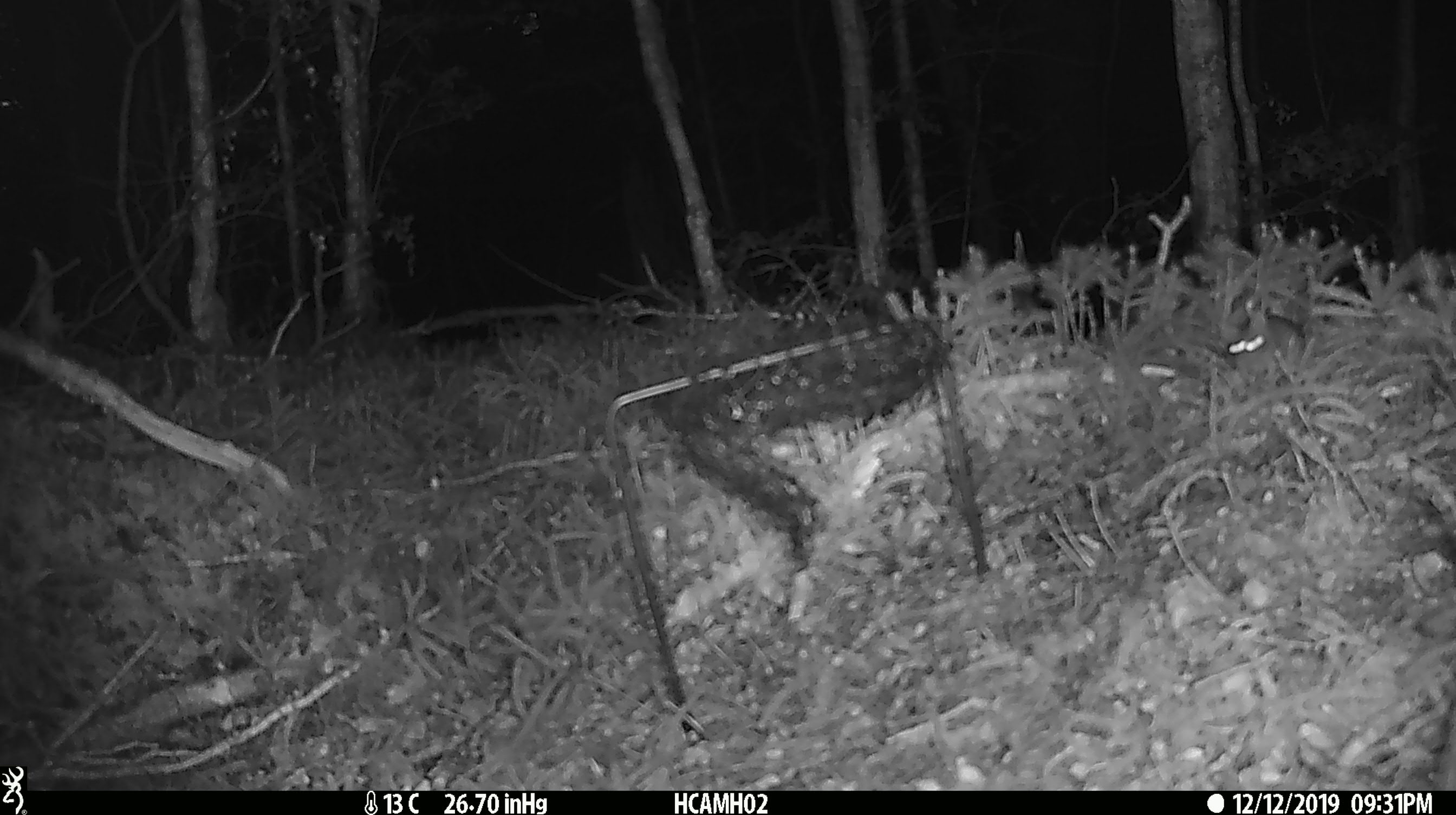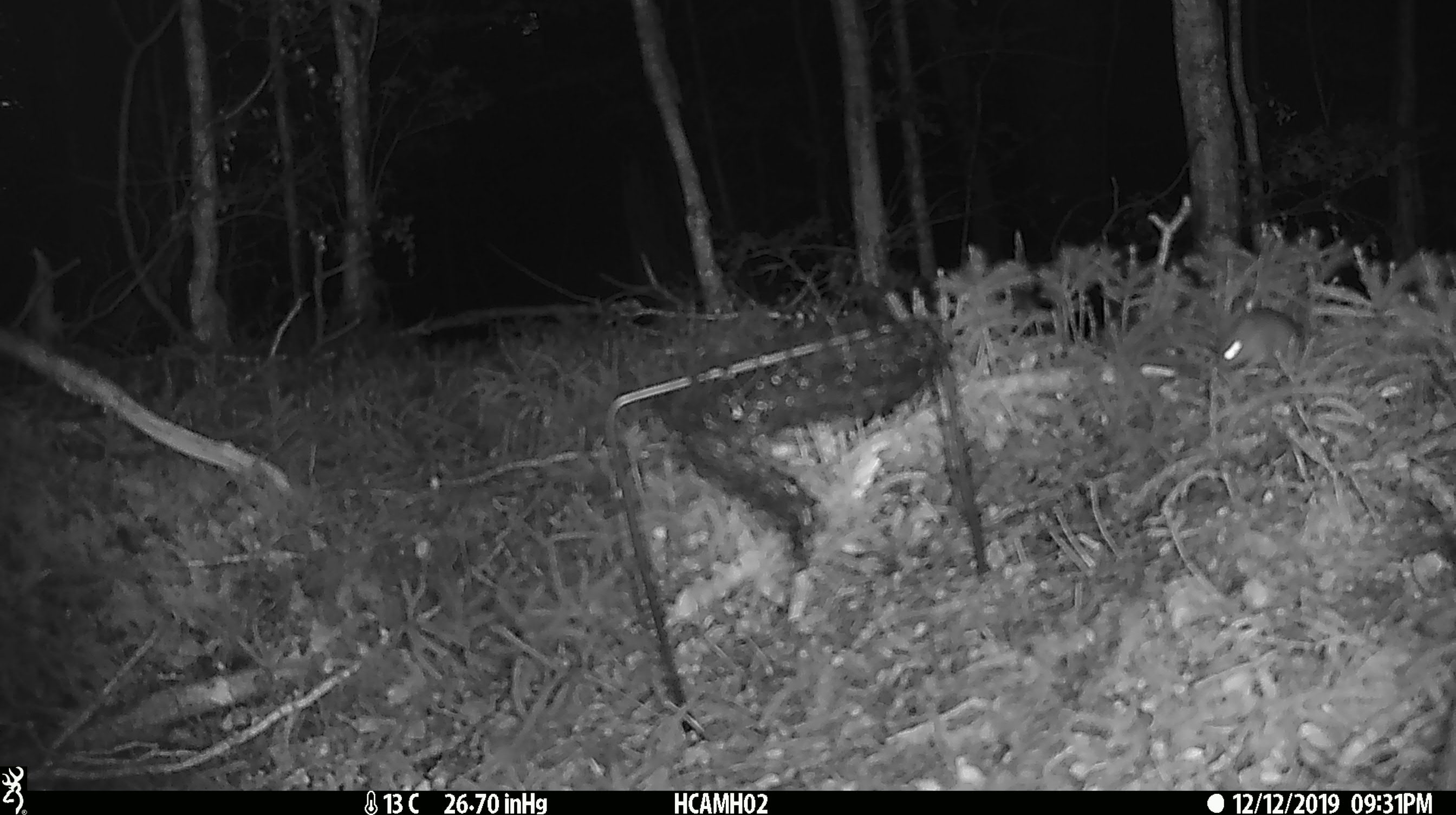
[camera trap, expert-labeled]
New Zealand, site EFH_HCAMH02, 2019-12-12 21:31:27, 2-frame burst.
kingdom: Animalia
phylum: Chordata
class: Mammalia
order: Rodentia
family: Muridae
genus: Mus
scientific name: Mus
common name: mouse